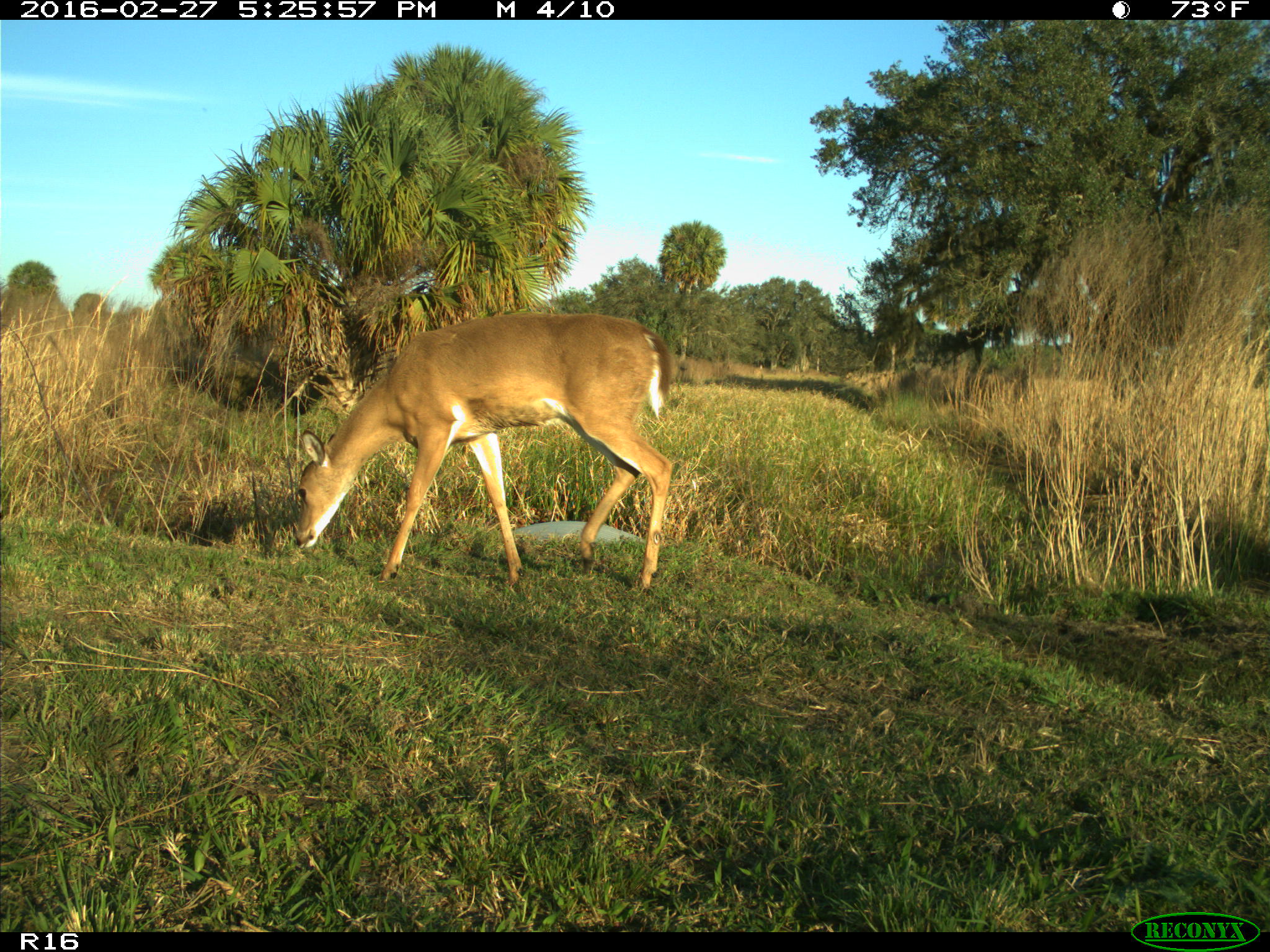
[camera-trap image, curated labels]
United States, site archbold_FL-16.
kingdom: Animalia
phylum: Chordata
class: Mammalia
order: Artiodactyla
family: Cervidae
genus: Odocoileus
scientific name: Odocoileus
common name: deer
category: unidentified deer